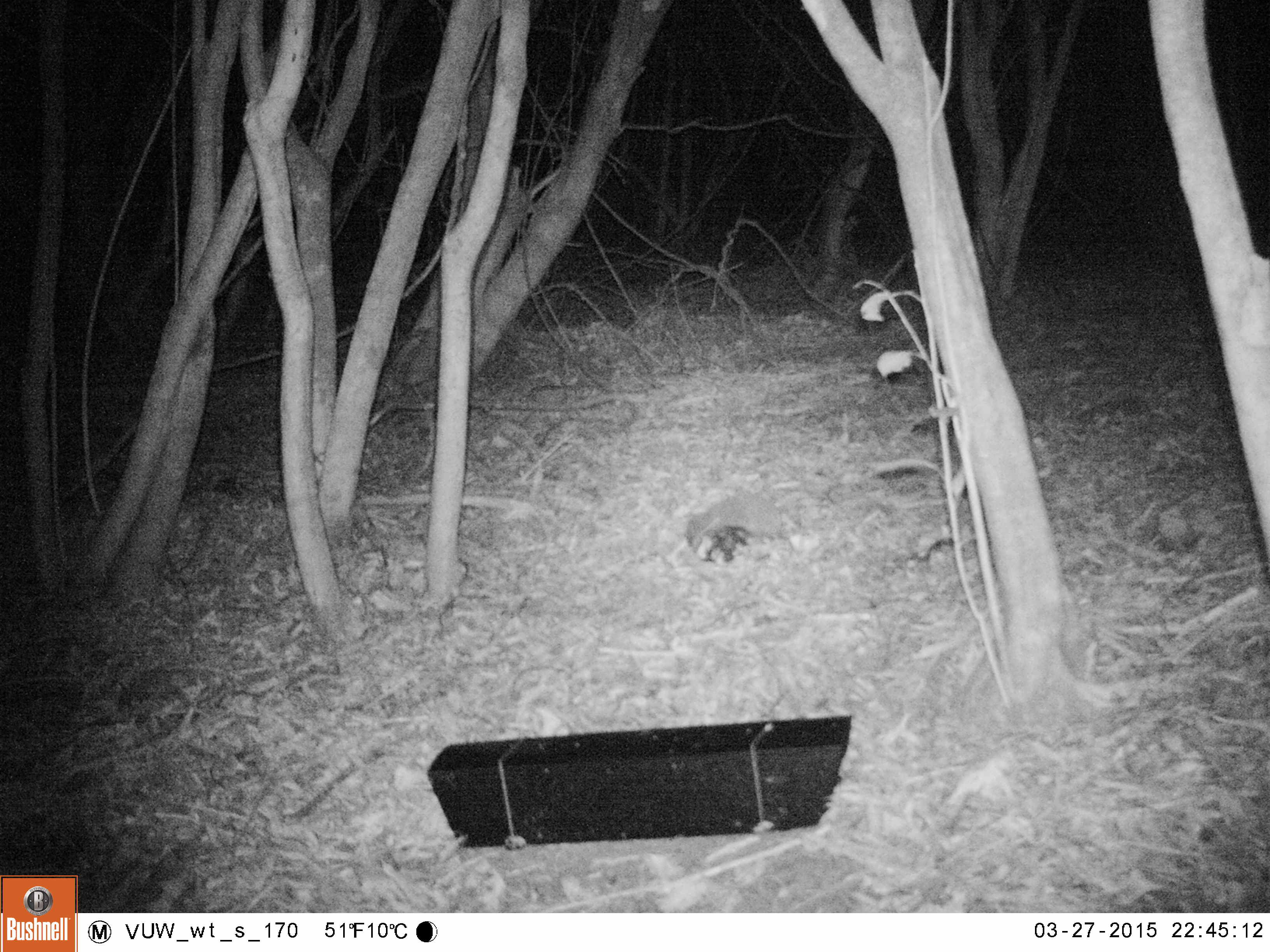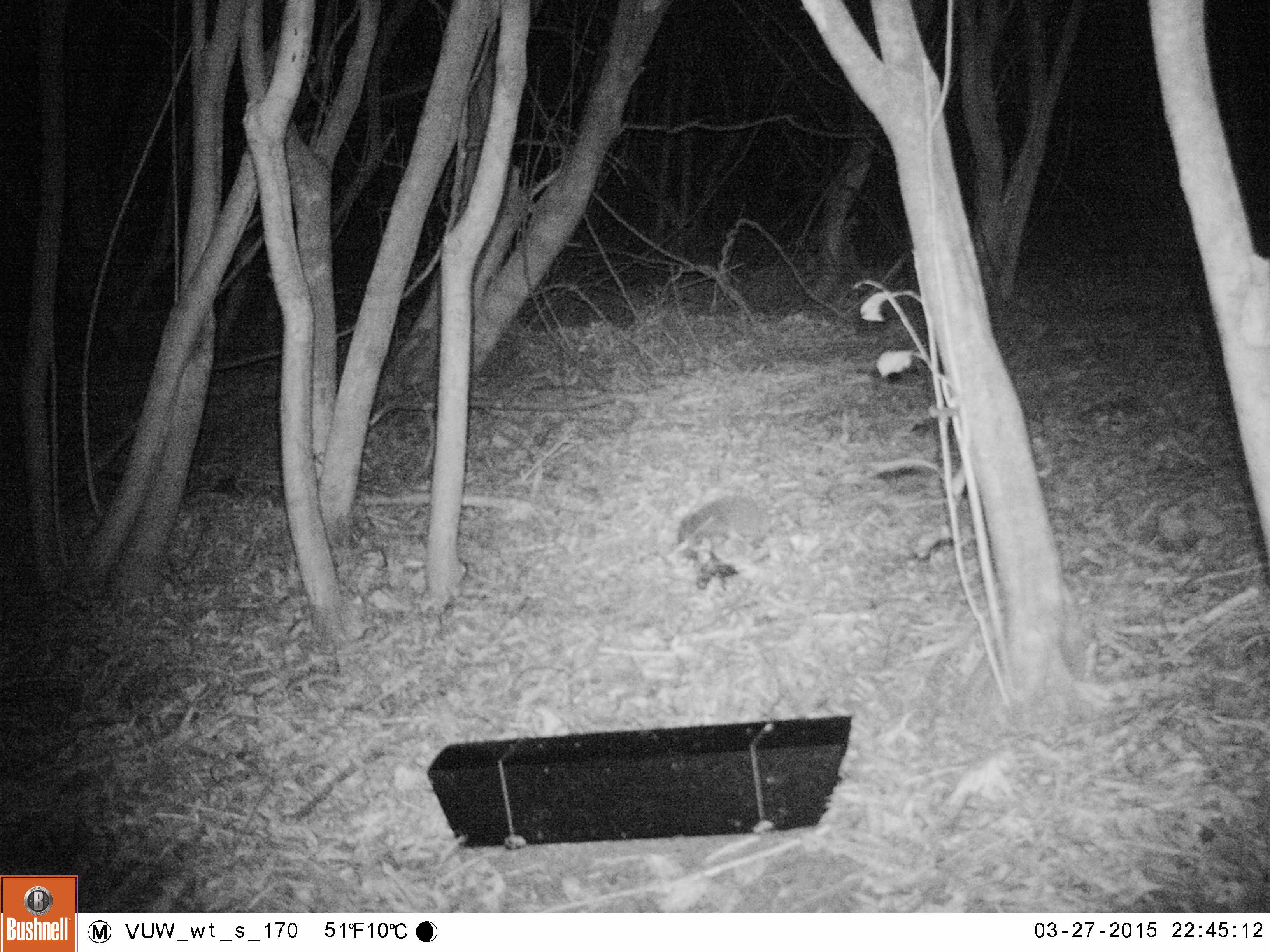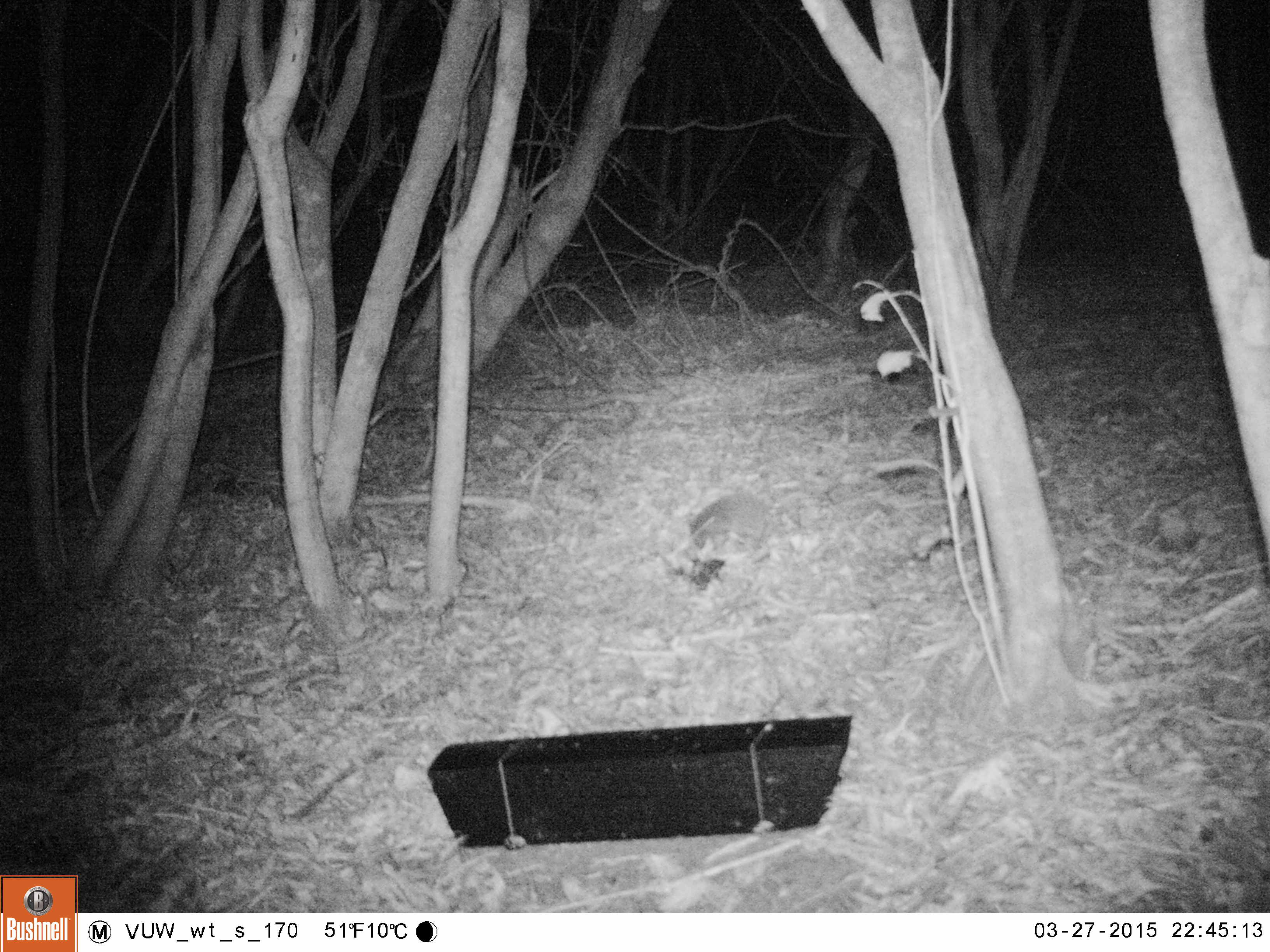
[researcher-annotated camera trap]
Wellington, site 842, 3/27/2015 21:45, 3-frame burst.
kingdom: Animalia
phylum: Chordata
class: Mammalia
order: Eulipotyphla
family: Erinaceidae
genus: Erinaceus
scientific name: Erinaceus europaeus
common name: hedgehog